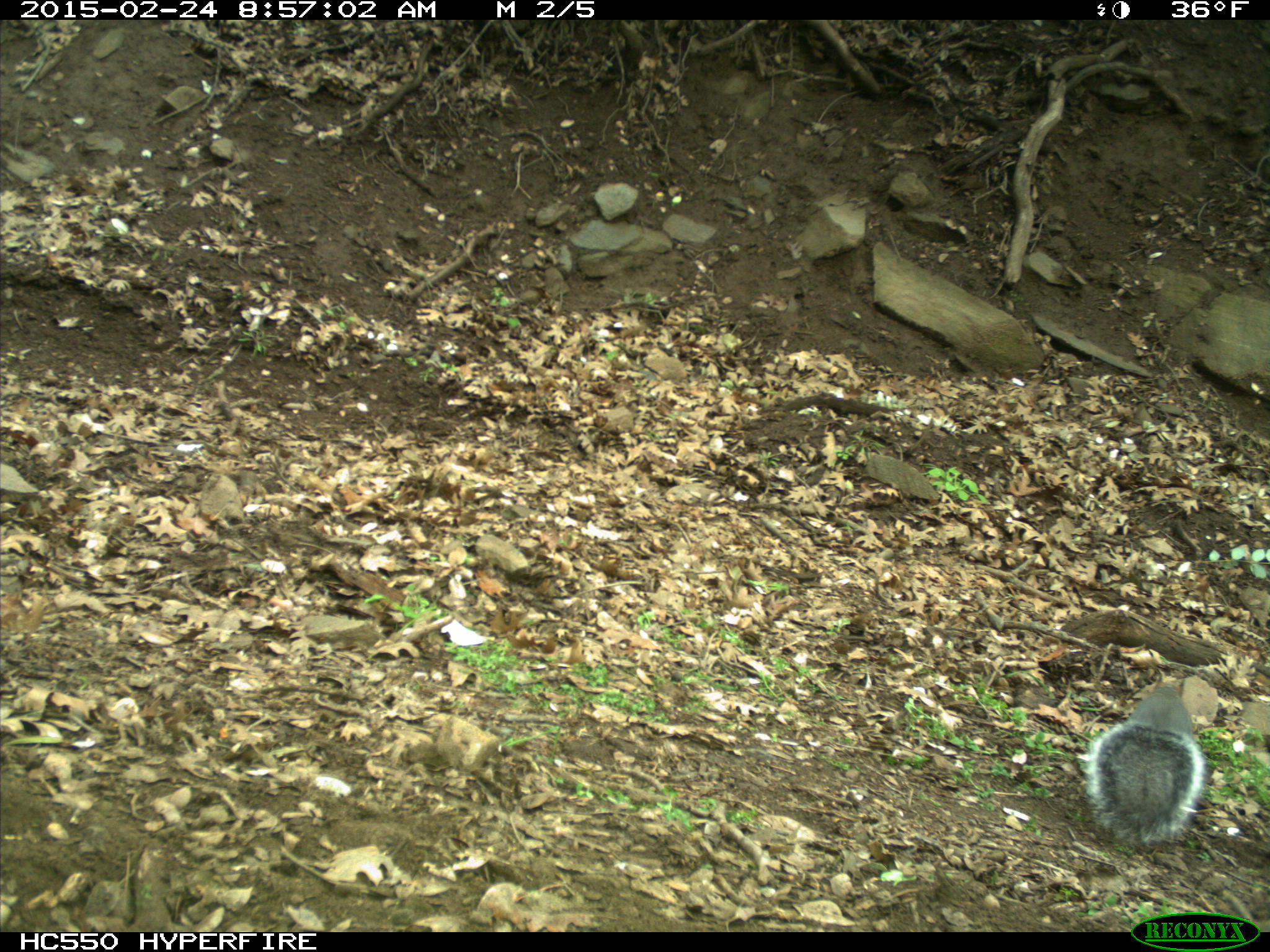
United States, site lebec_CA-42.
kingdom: Animalia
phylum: Chordata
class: Mammalia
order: Rodentia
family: Sciuridae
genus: Sciurus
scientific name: Sciurus carolinensis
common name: eastern gray squirrel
Sciurus carolinensis (eastern gray squirrel).